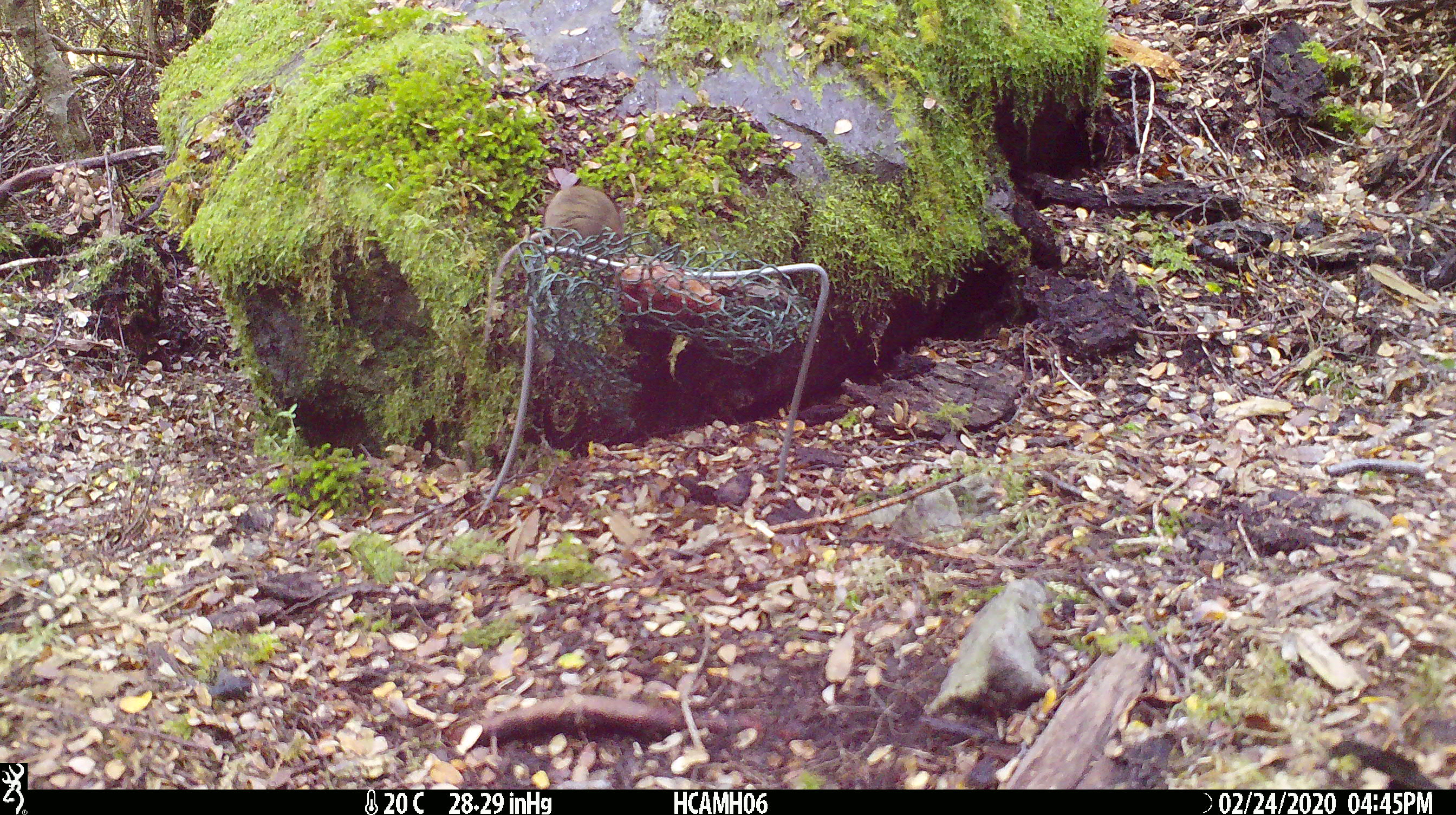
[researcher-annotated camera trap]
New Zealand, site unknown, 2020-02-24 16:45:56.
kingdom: Animalia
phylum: Chordata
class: Mammalia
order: Rodentia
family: Muridae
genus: Mus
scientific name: Mus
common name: mouse